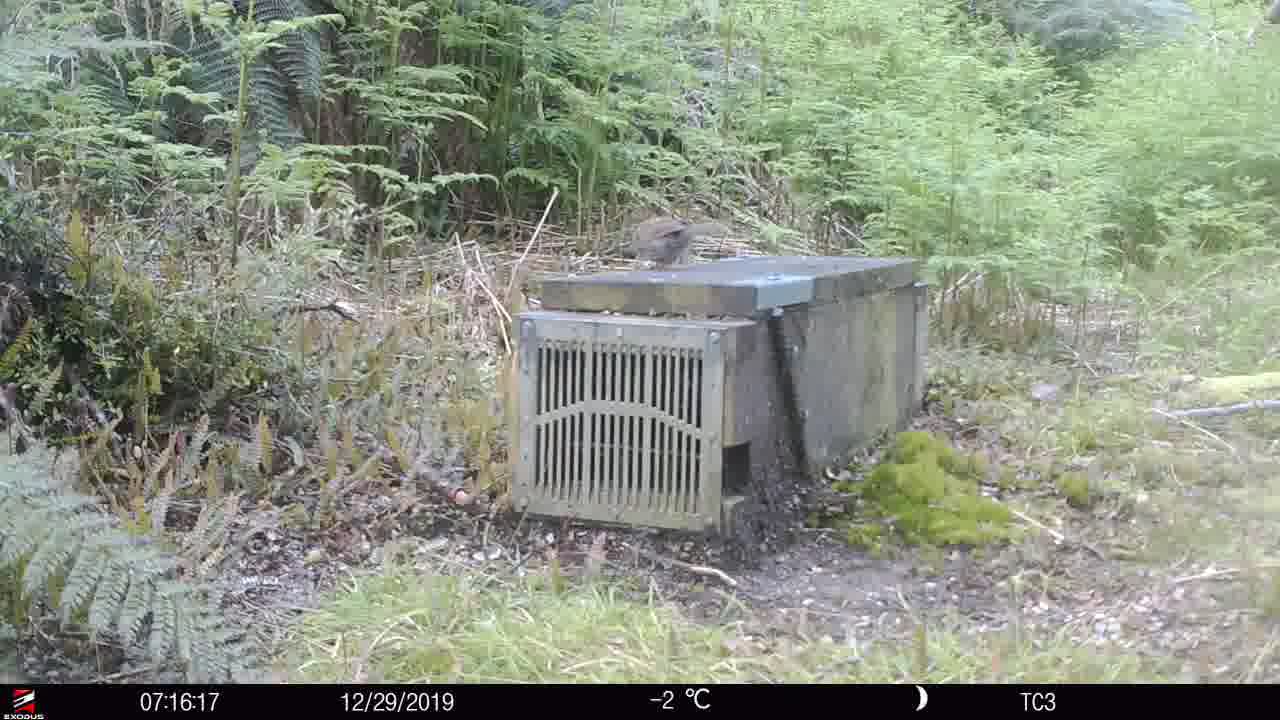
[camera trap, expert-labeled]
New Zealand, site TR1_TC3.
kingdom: Animalia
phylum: Chordata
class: Aves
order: Passeriformes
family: Prunellidae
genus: Prunella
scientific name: Prunella modularis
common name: dunnock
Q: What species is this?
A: Dunnock (Prunella modularis).